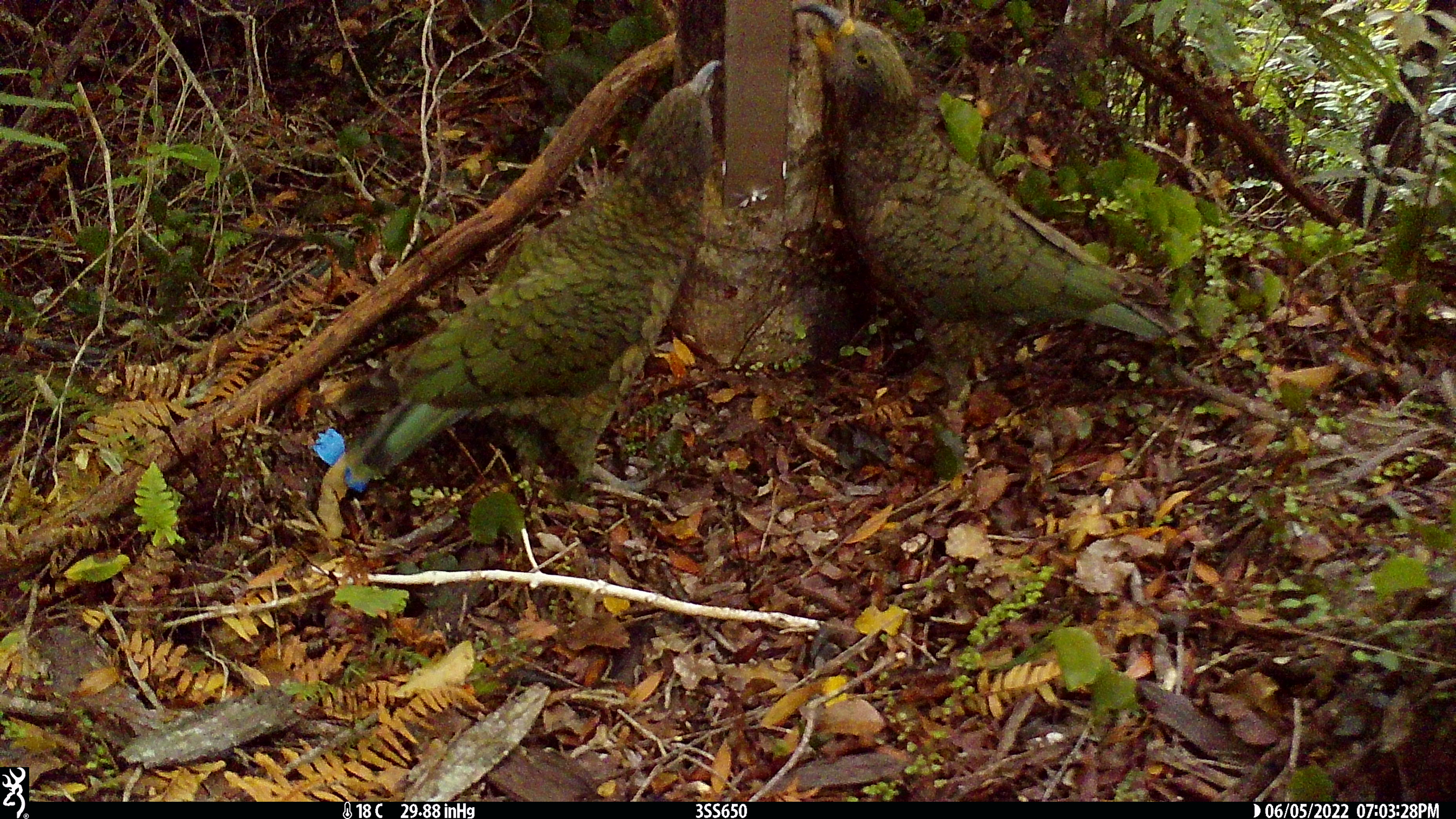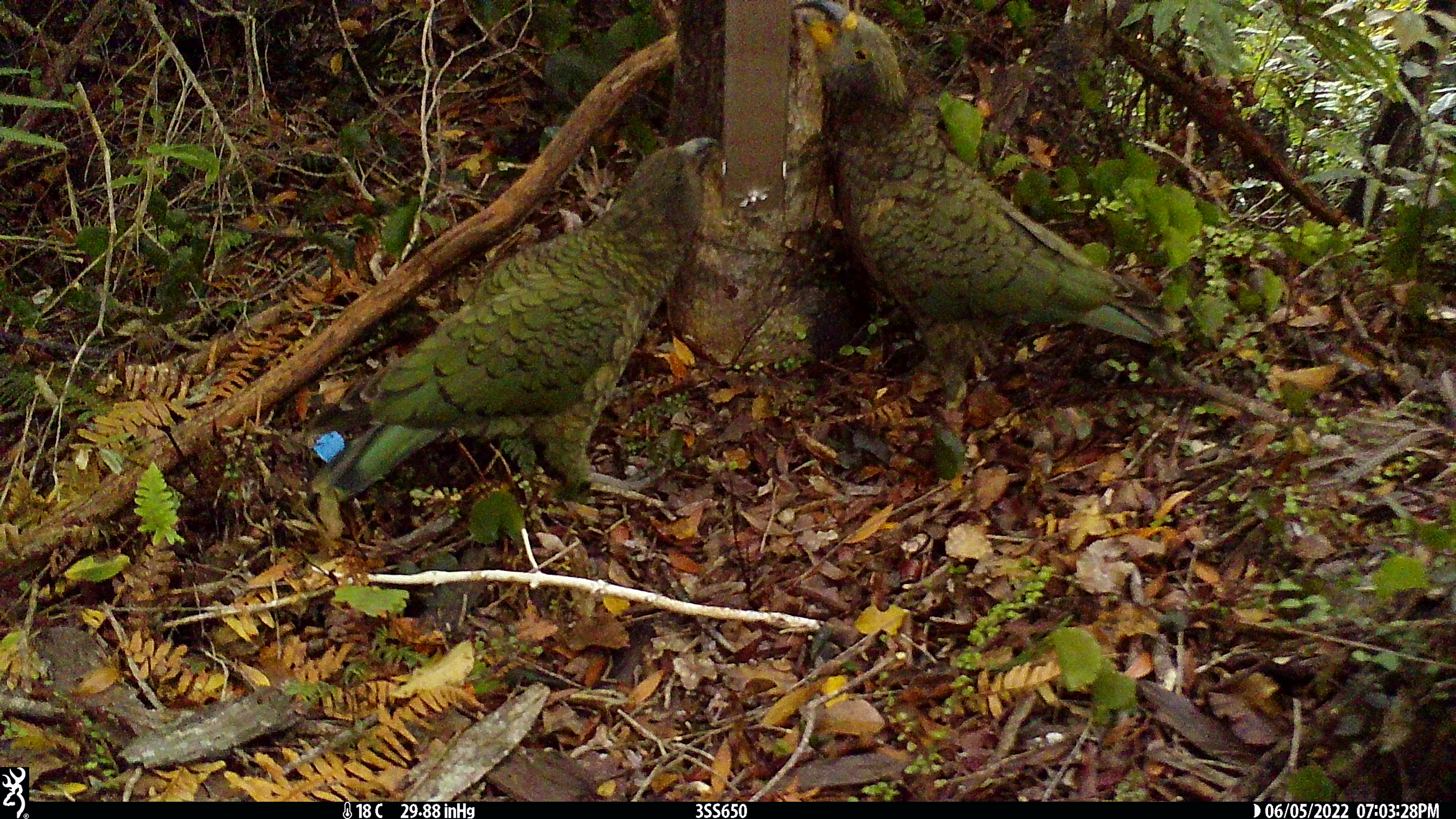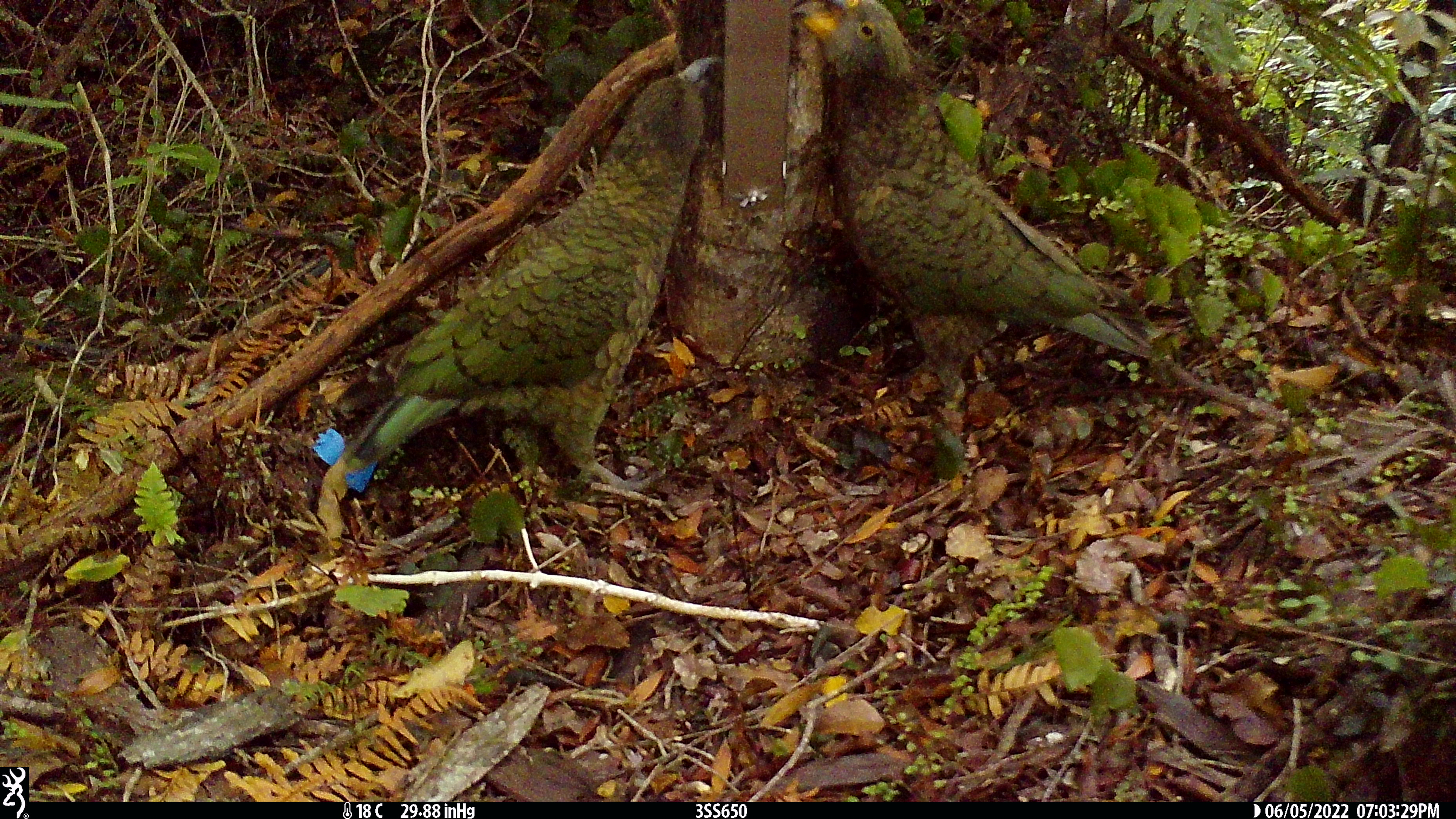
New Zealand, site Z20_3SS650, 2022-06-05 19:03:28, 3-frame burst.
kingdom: Animalia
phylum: Chordata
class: Aves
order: Psittaciformes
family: Strigopidae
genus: Nestor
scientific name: Nestor notabilis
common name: kea